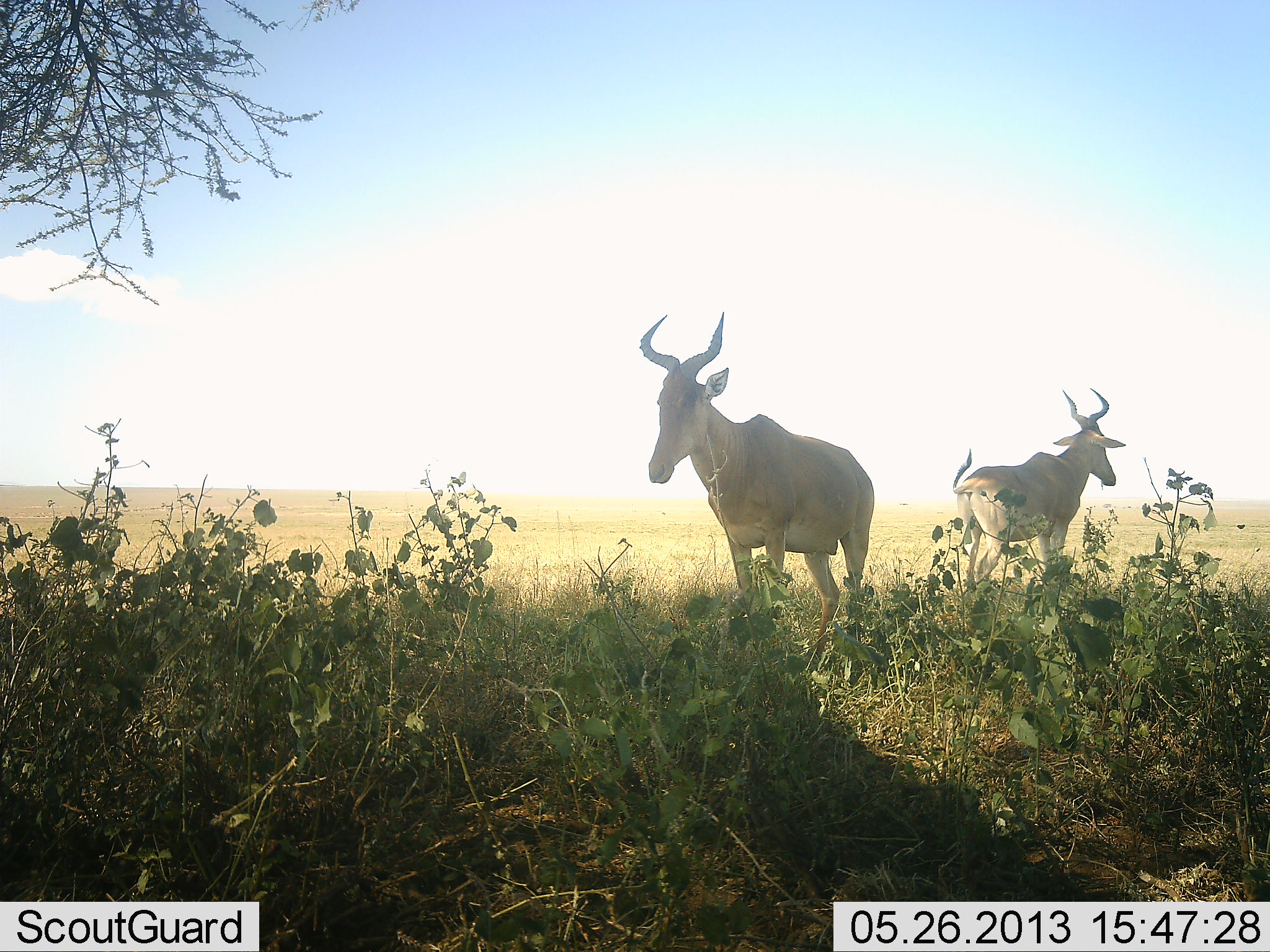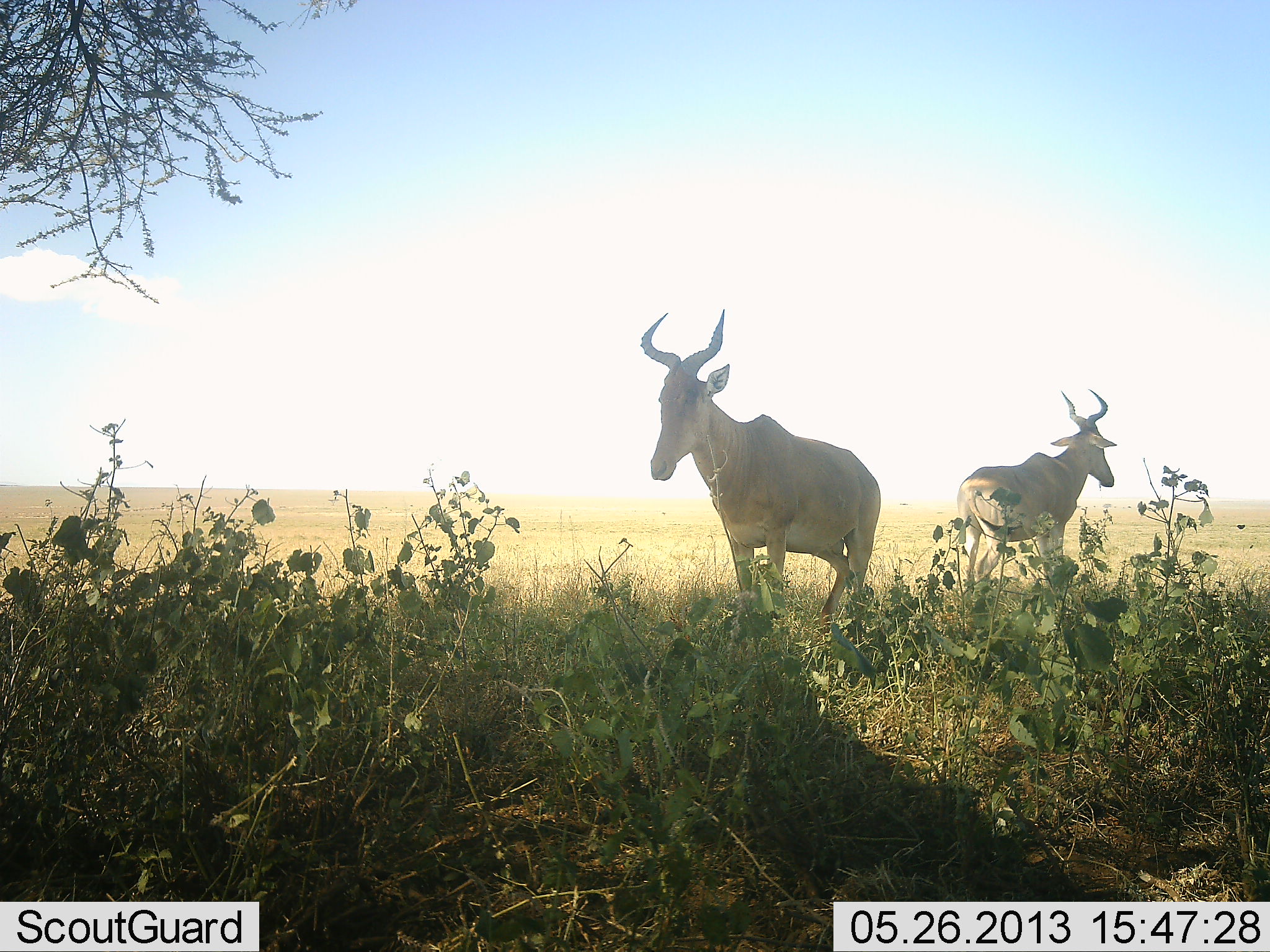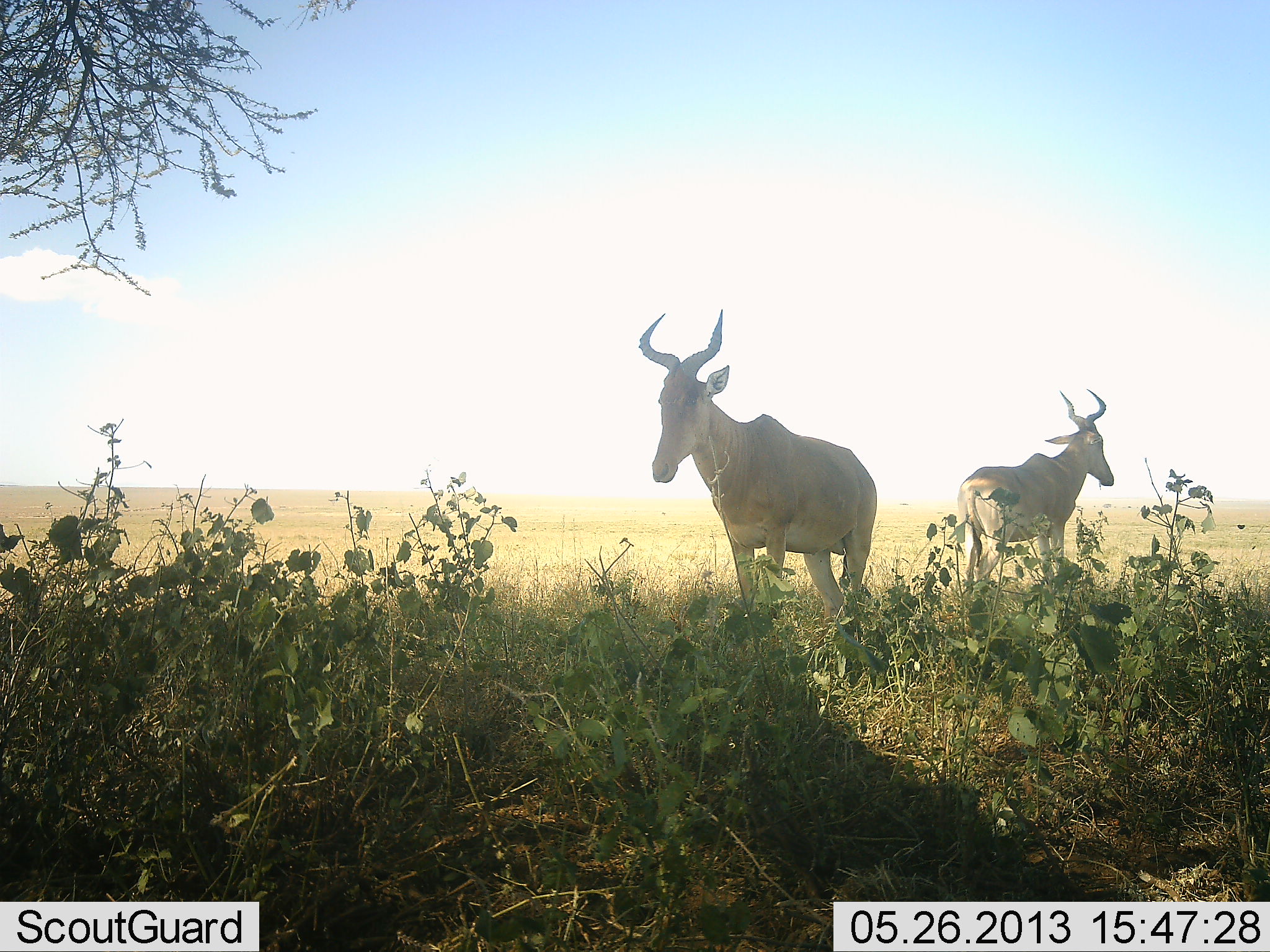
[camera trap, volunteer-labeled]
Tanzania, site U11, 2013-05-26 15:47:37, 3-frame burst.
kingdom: Animalia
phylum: Chordata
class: Mammalia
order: Artiodactyla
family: Bovidae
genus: Alcelaphus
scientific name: Alcelaphus buselaphus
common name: hartebeest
Hartebeest (Alcelaphus buselaphus), count 2. Behavior (volunteer vote fractions): standing 90%, resting 0%, moving 20%, interacting 0%. Young present (vote fraction): 0%. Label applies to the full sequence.